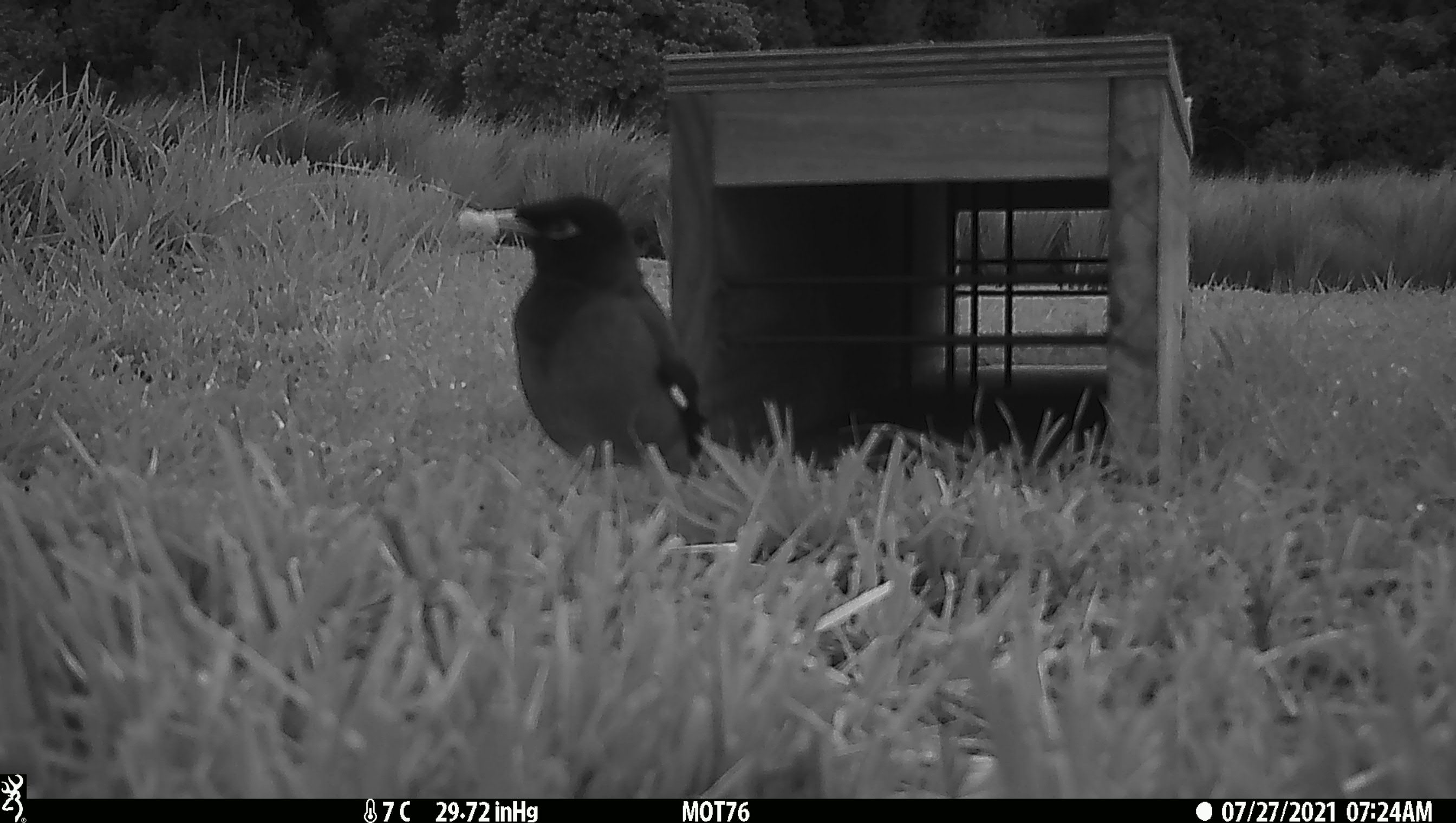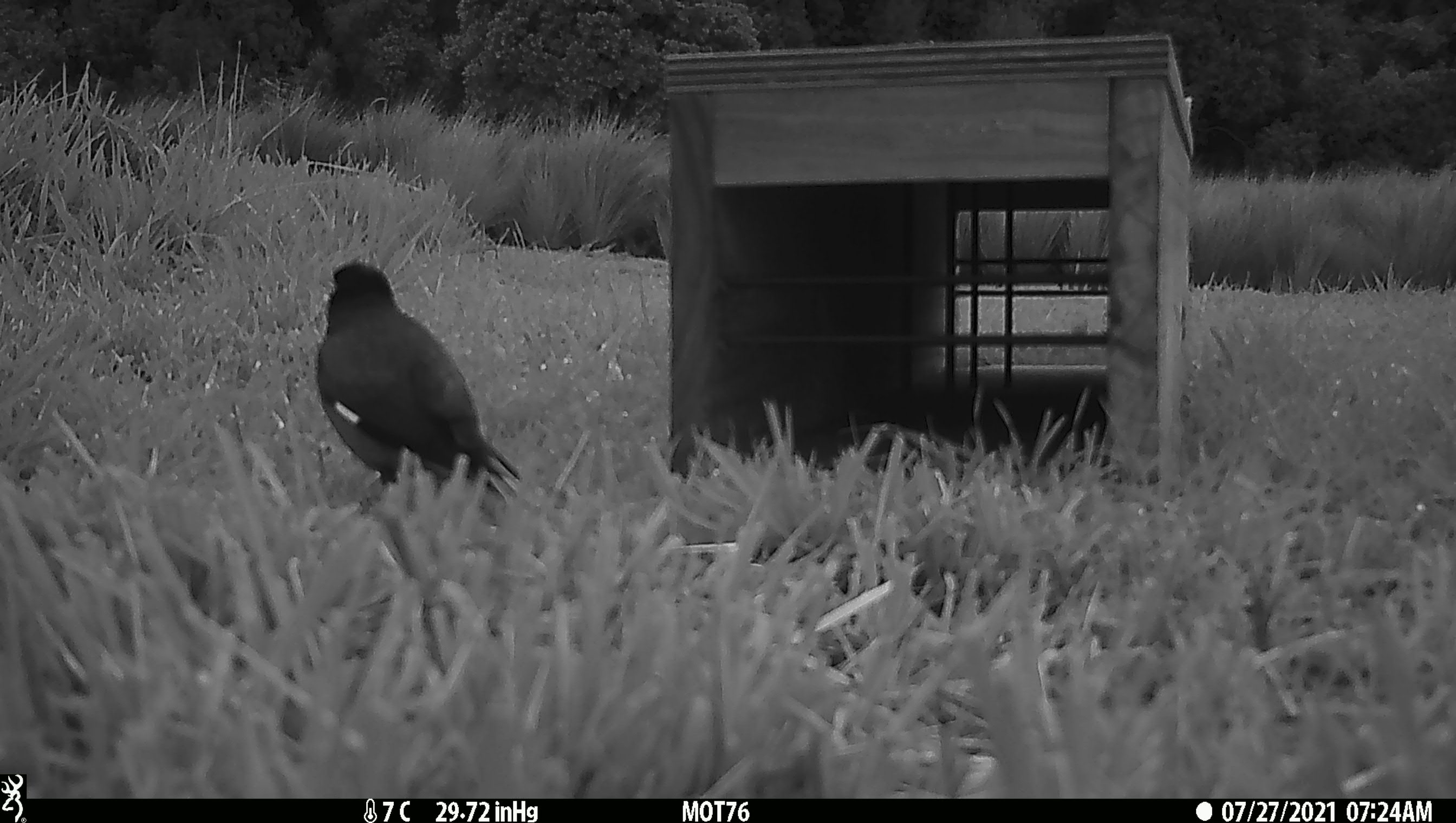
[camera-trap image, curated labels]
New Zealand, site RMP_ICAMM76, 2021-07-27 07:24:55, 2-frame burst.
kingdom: Animalia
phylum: Chordata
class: Aves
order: Passeriformes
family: Sturnidae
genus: Acridotheres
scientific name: Acridotheres tristis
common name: common myna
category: myna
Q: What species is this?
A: Myna (common myna) (Acridotheres tristis).